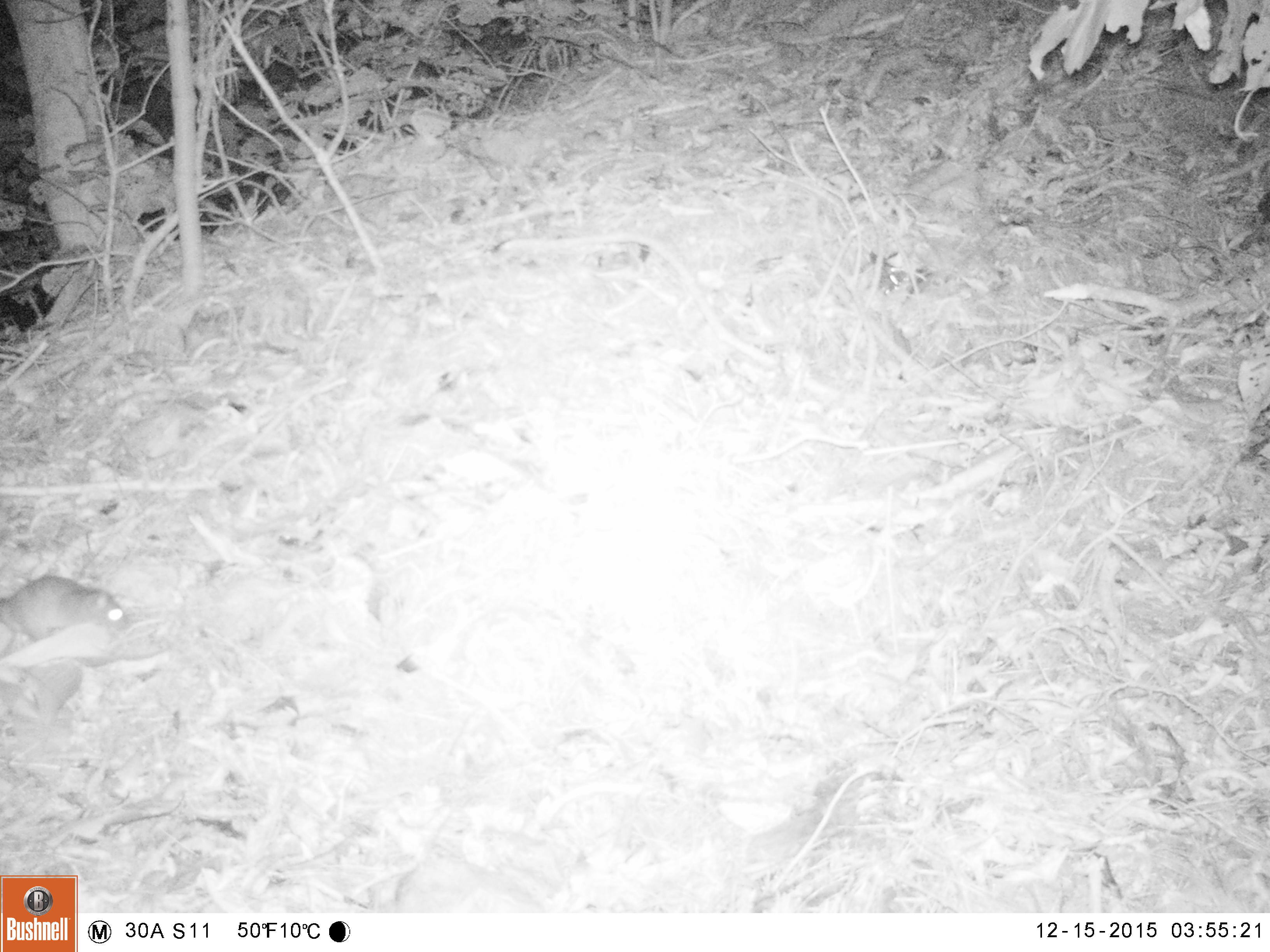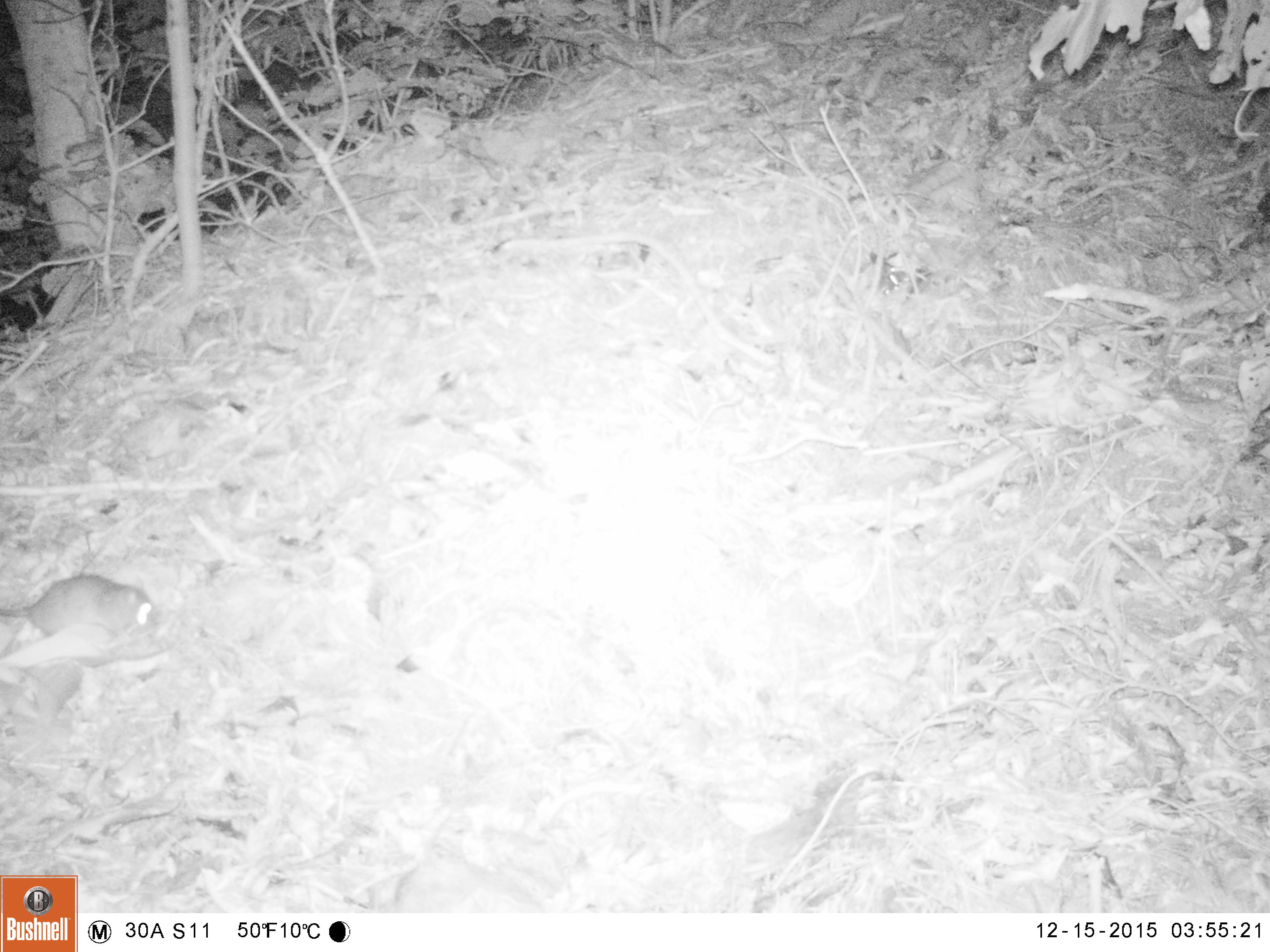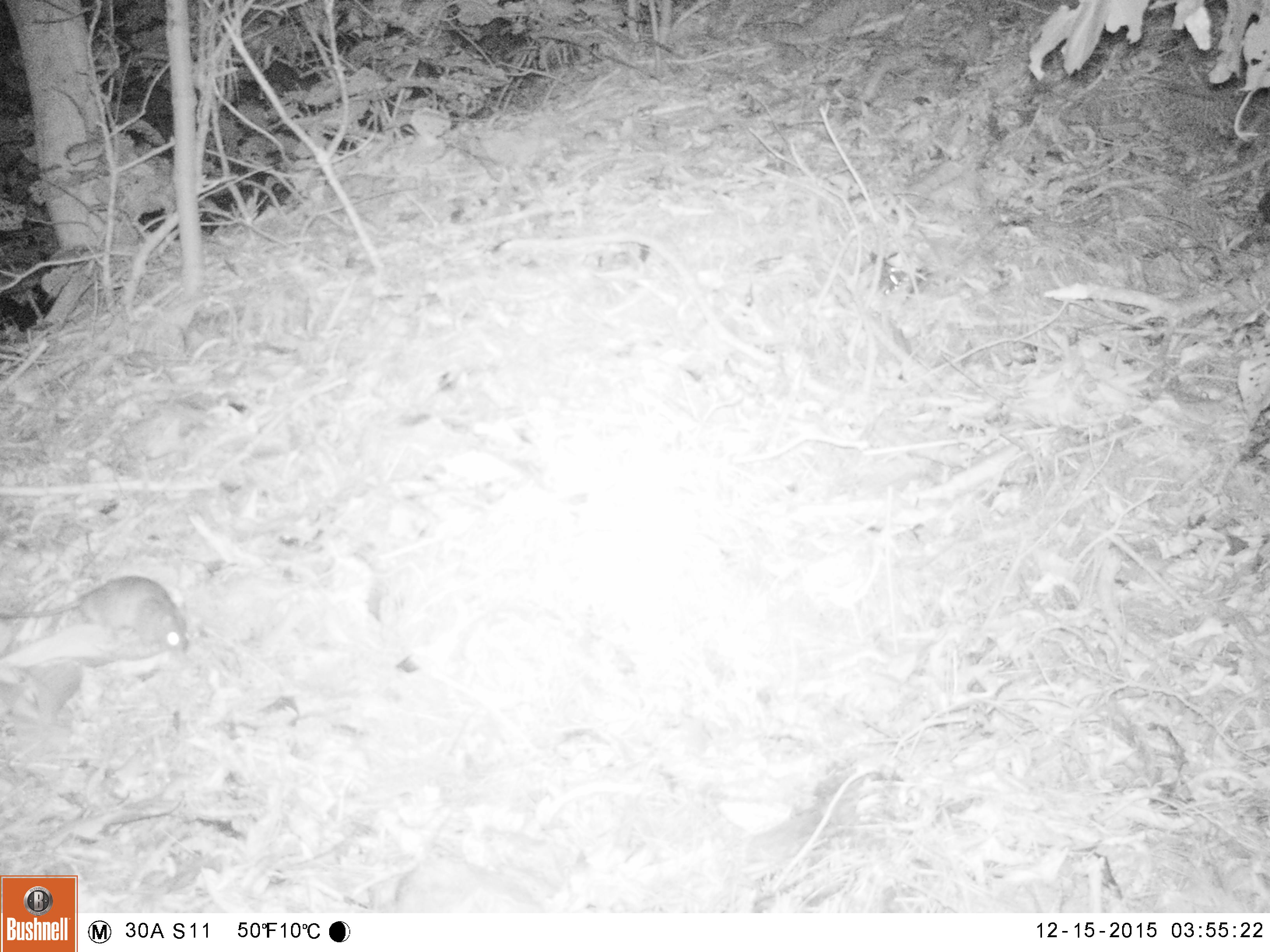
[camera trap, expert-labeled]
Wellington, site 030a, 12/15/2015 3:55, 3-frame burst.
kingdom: Animalia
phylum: Chordata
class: Mammalia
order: Rodentia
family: Muridae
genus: Rattus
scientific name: Rattus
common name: rat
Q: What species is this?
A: Rat (Rattus).